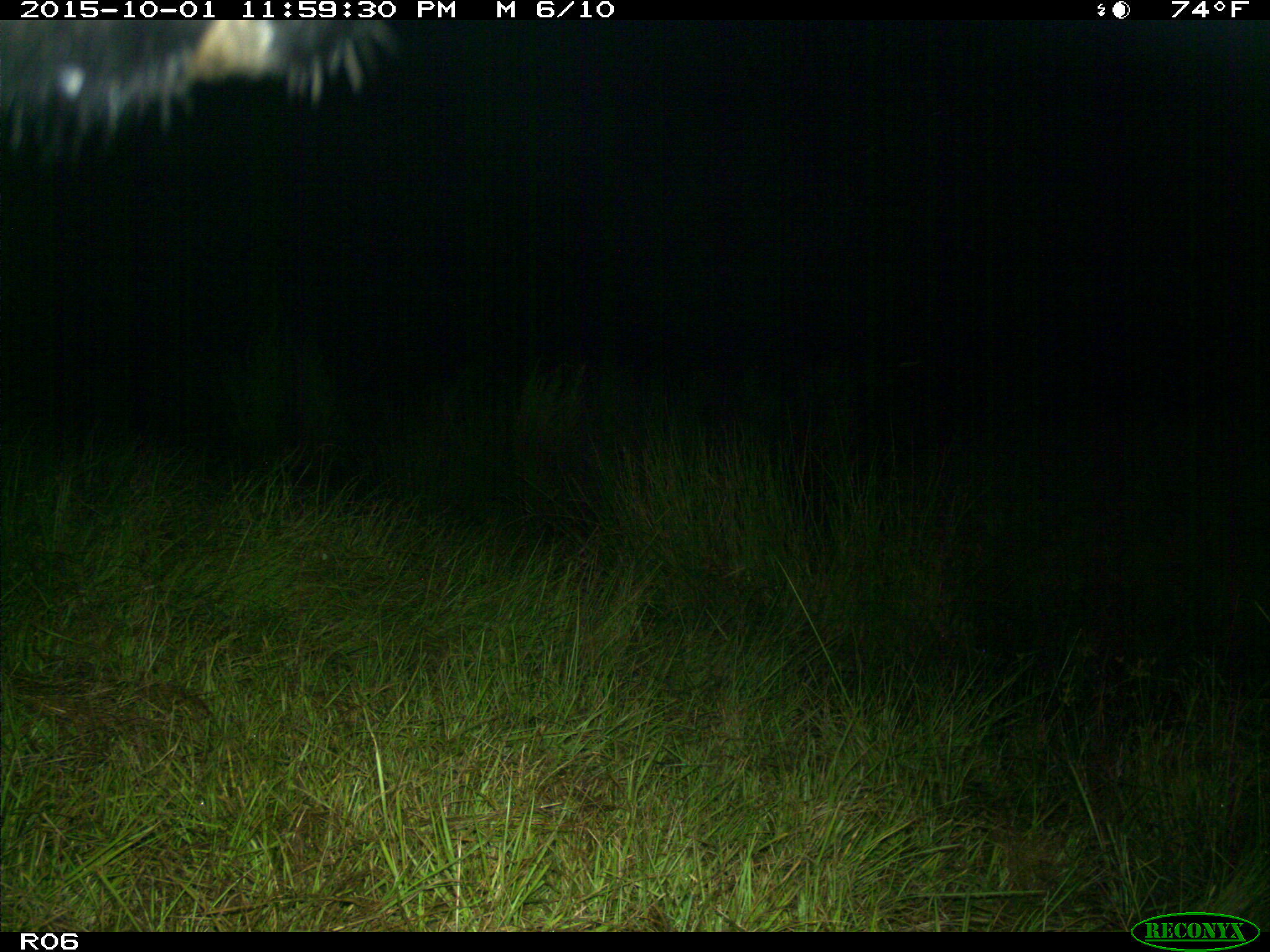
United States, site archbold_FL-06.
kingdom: Animalia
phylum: Chordata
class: Mammalia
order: Artiodactyla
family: Bovidae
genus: Bos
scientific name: Bos taurus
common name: domestic cow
Bos taurus (domestic cow).